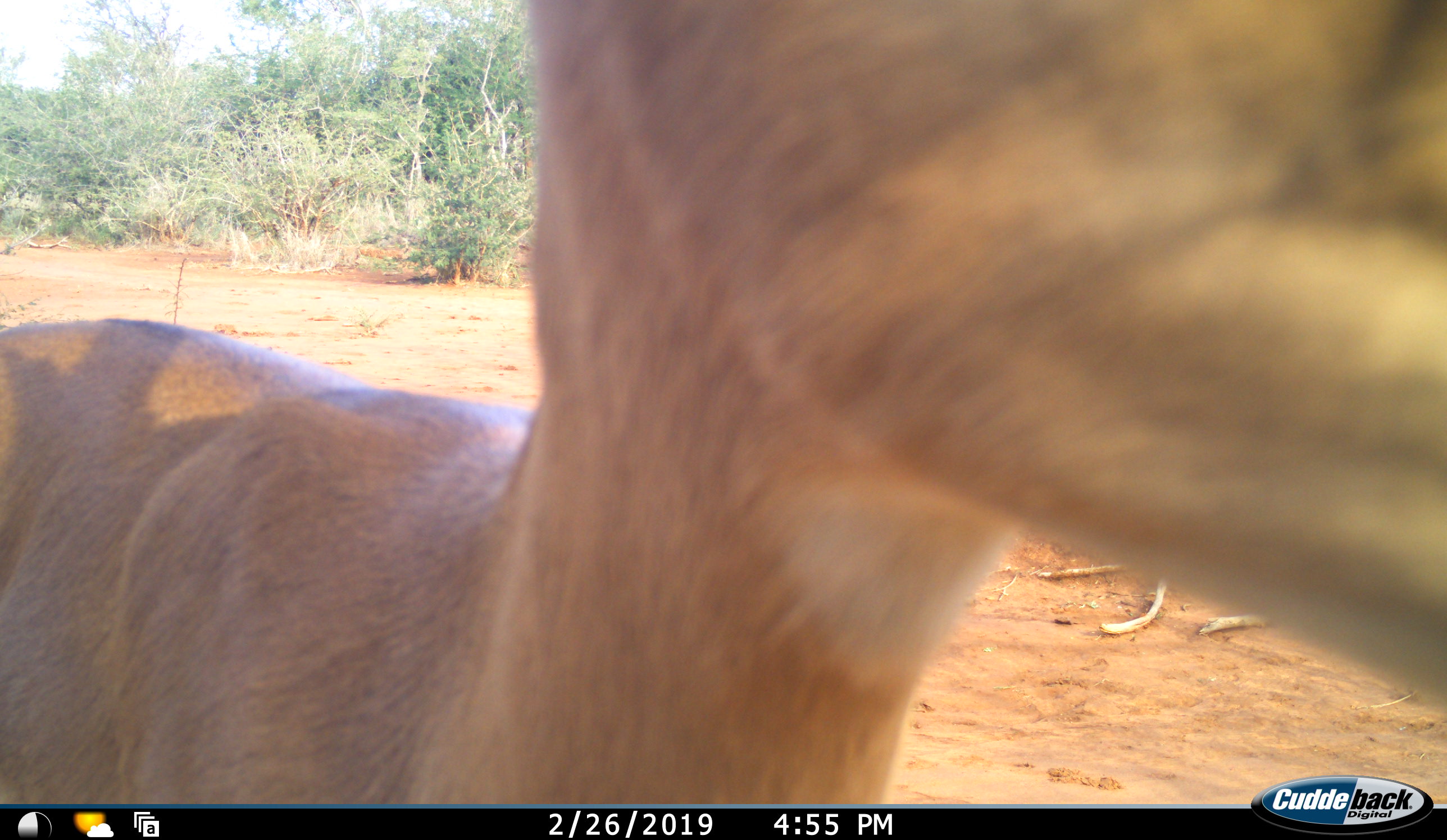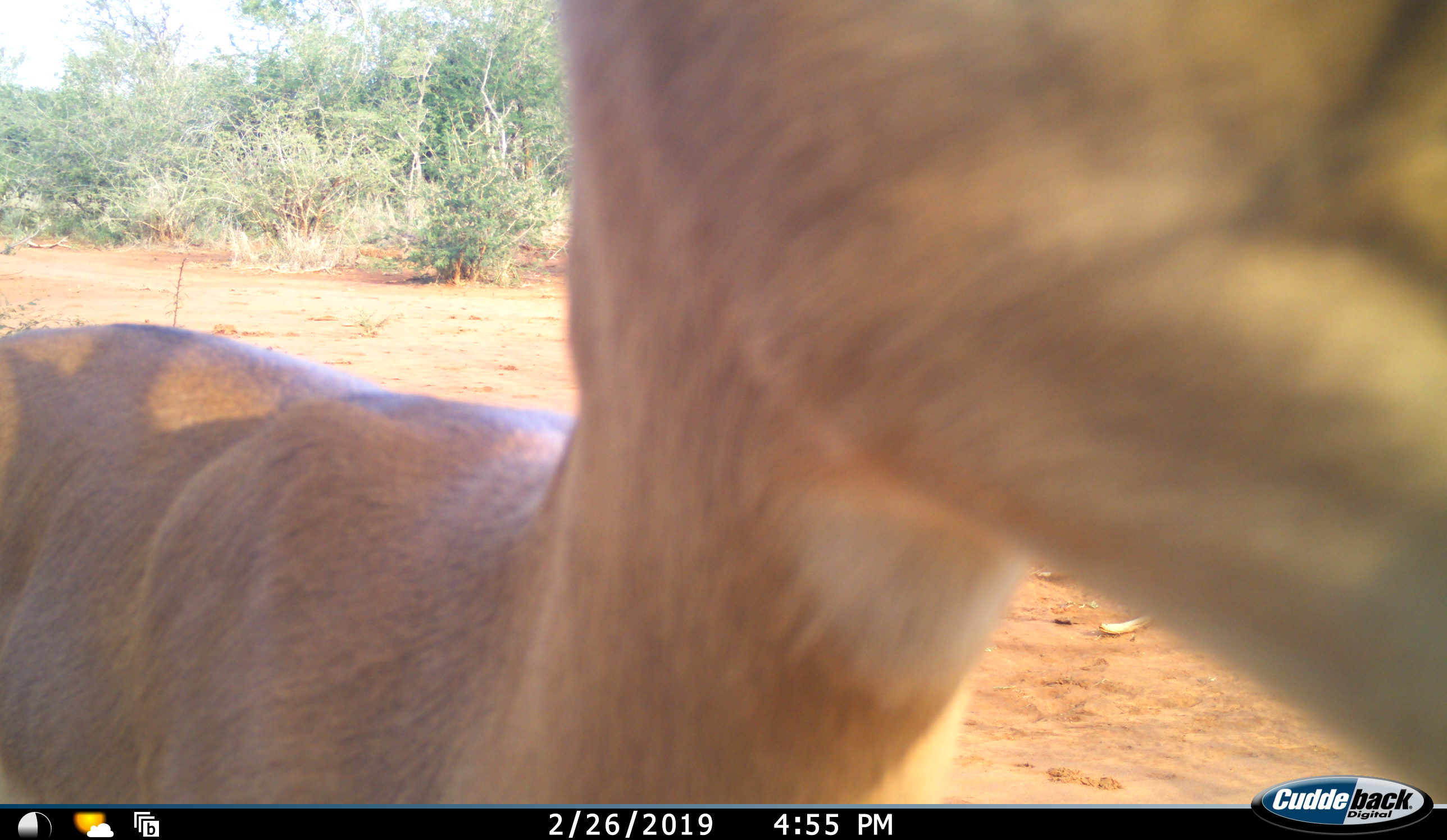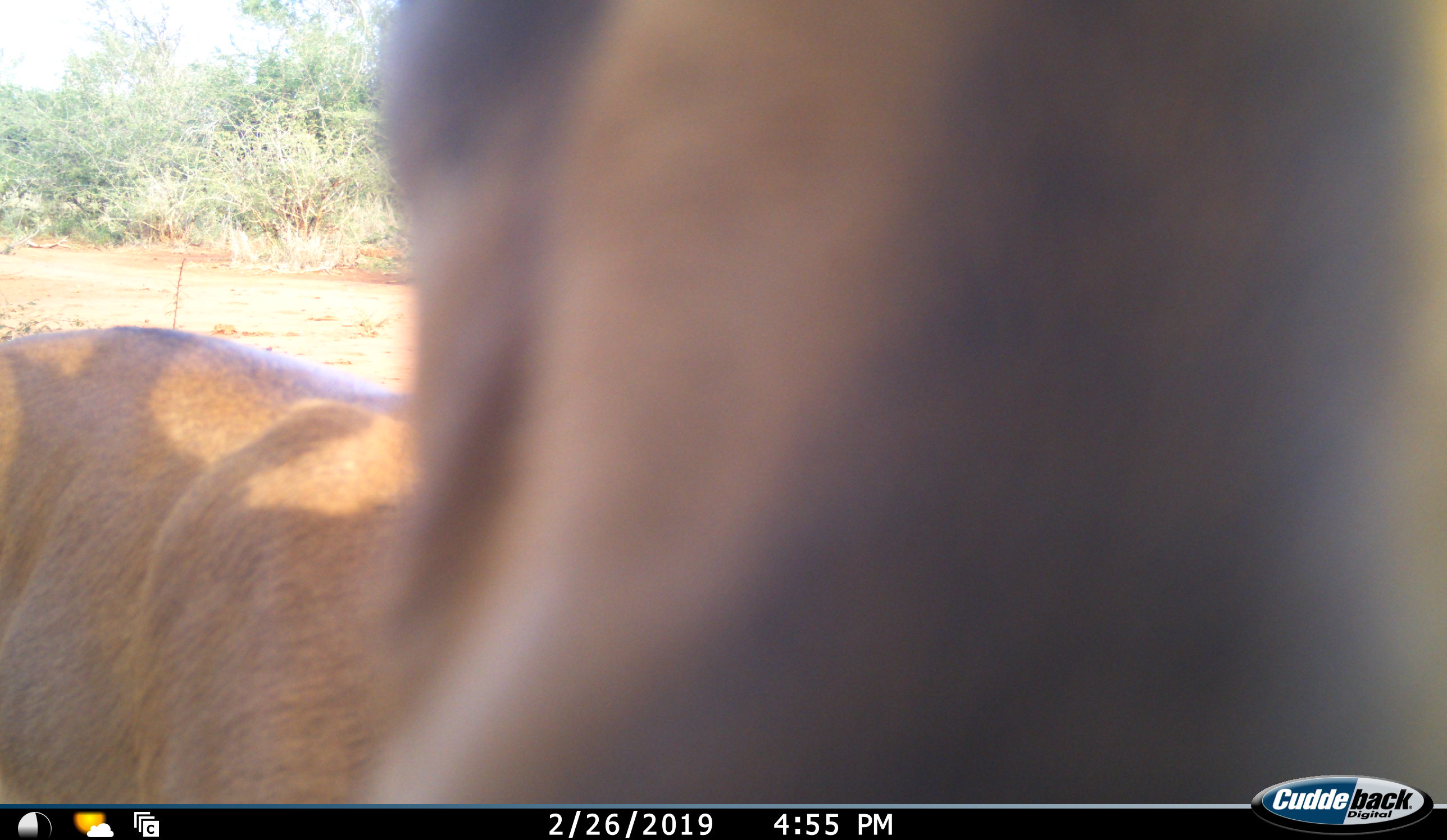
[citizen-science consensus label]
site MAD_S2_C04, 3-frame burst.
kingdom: Animalia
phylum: Chordata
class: Mammalia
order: Artiodactyla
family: Bovidae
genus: Aepyceros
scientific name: Aepyceros melampus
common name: impala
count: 1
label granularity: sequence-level